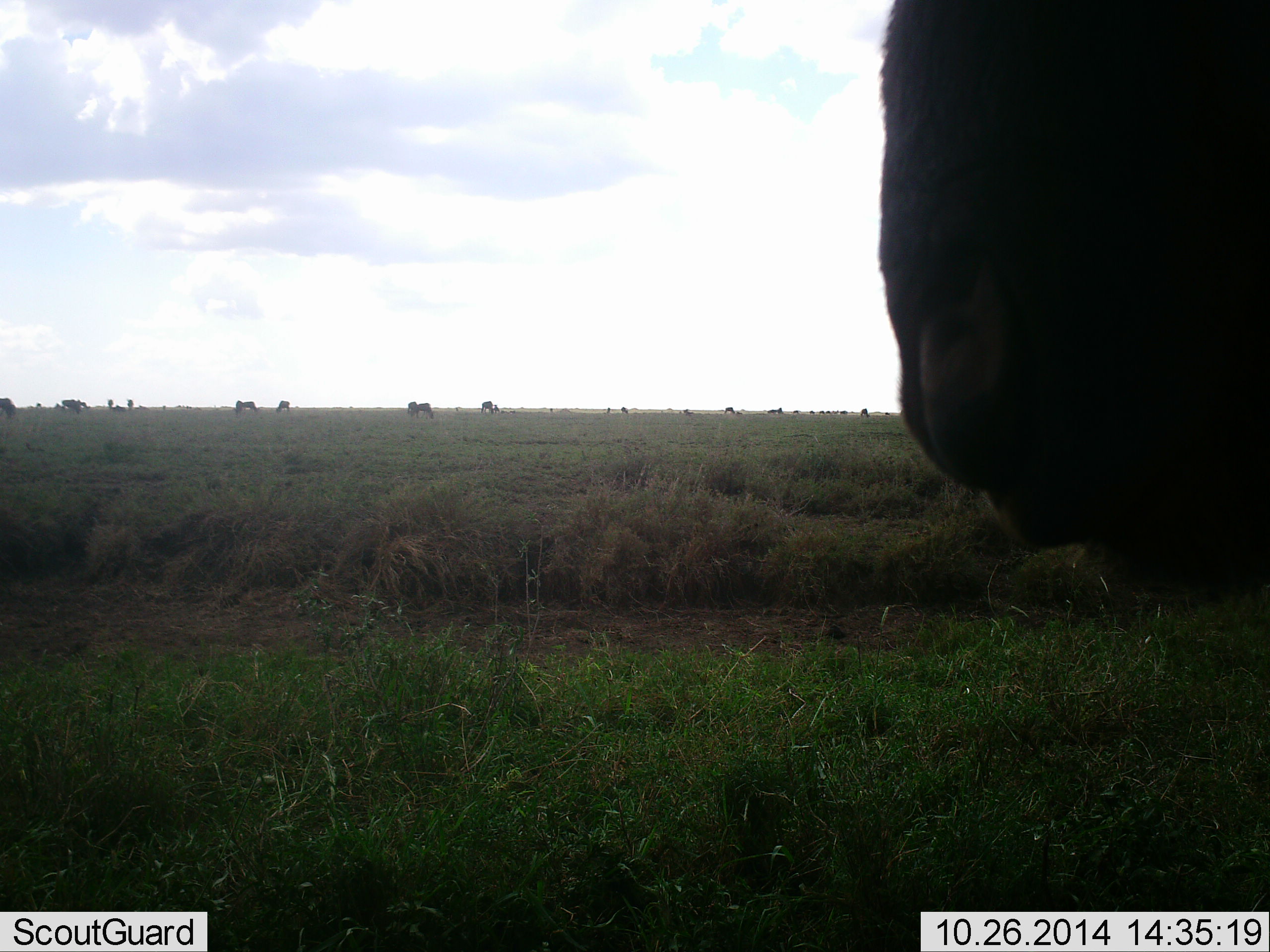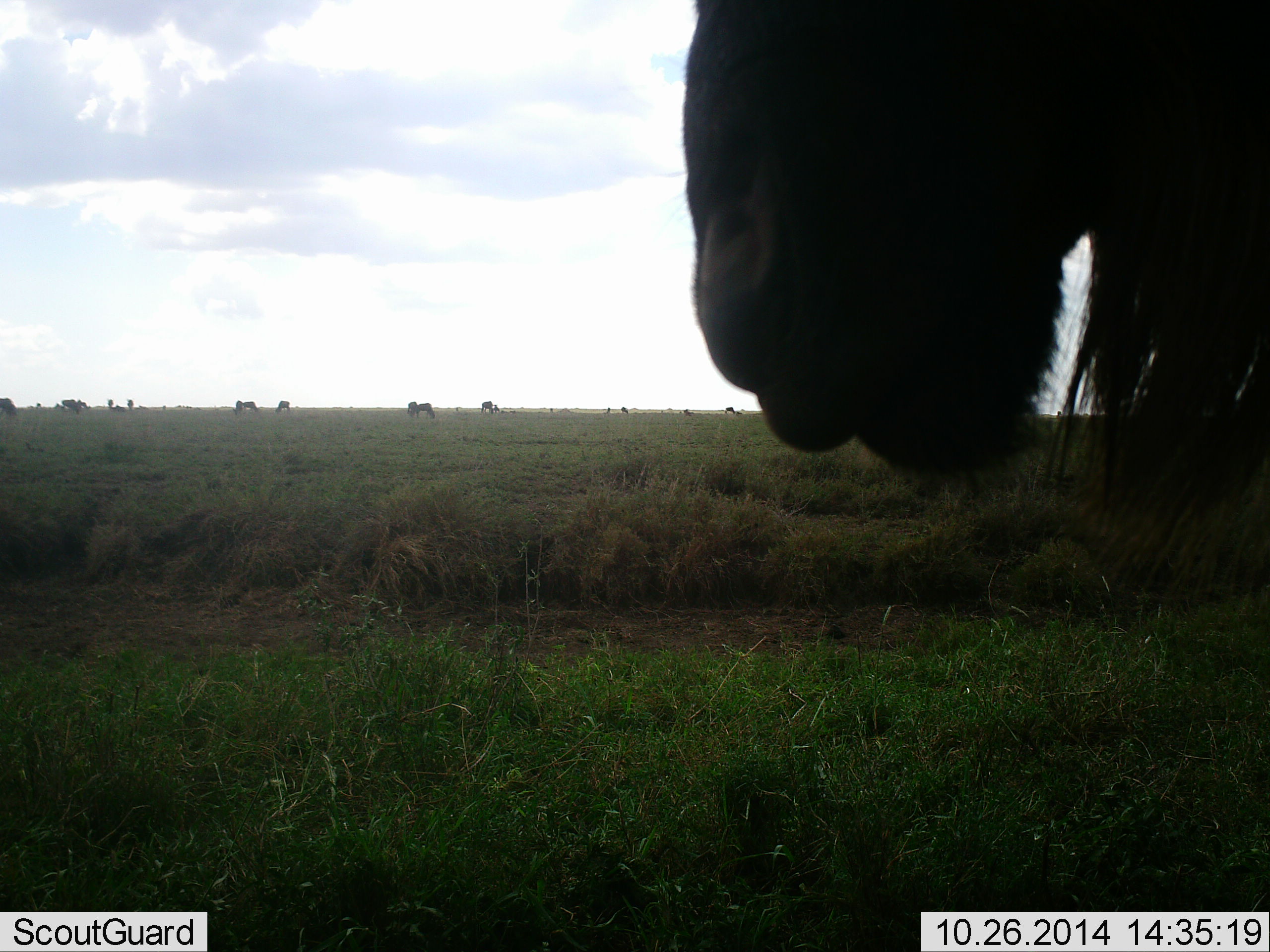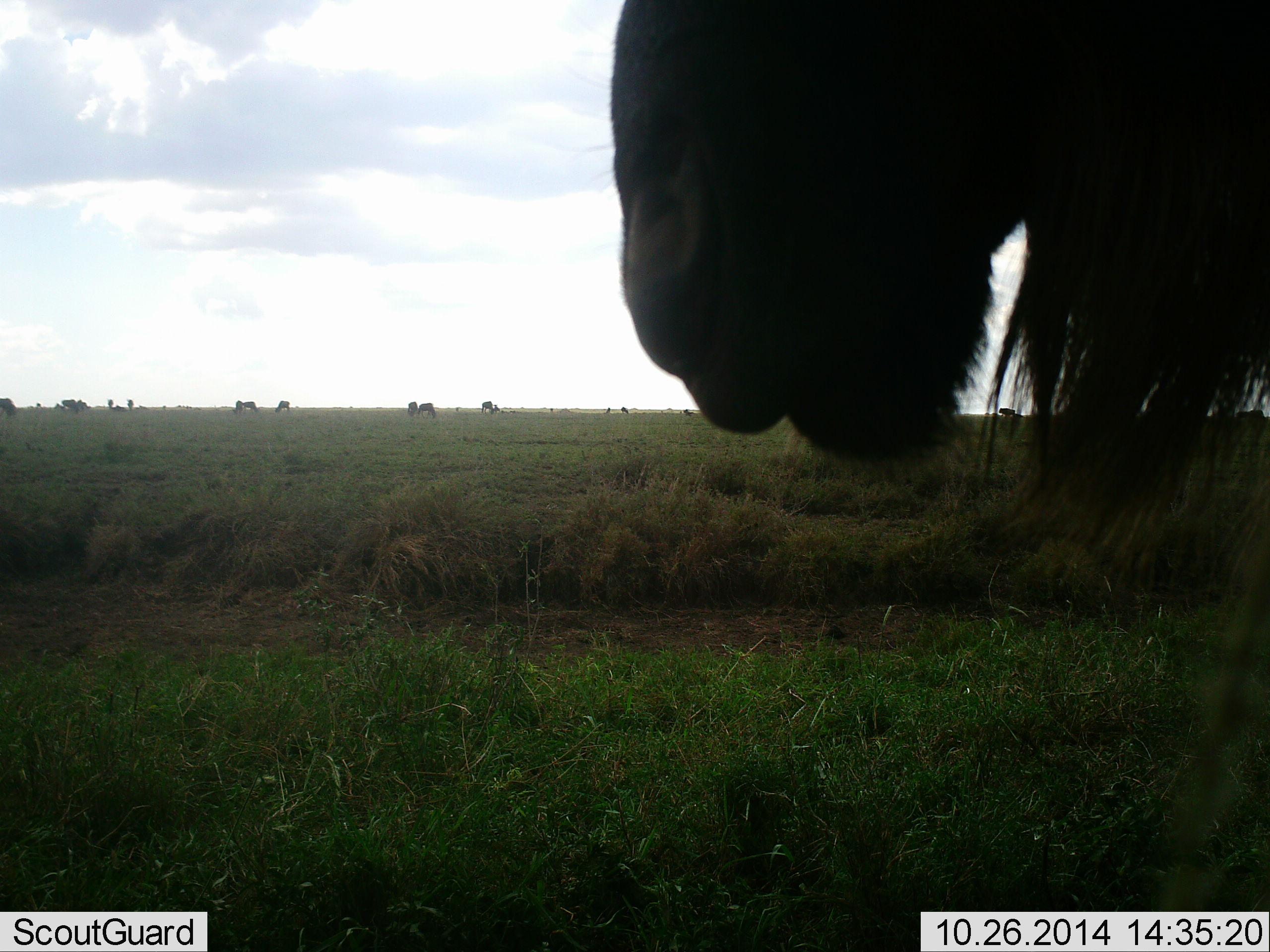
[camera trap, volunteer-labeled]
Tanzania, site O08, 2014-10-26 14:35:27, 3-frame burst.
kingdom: Animalia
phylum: Chordata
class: Mammalia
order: Artiodactyla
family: Bovidae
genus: Connochaetes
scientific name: Connochaetes taurinus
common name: blue wildebeest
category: wildebeest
Wildebeest (blue wildebeest) (Connochaetes taurinus), count 11-50. Behavior (volunteer vote fractions): standing 70%, resting 0%, moving 30%, interacting 0%. Young present (vote fraction): 0%. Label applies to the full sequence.